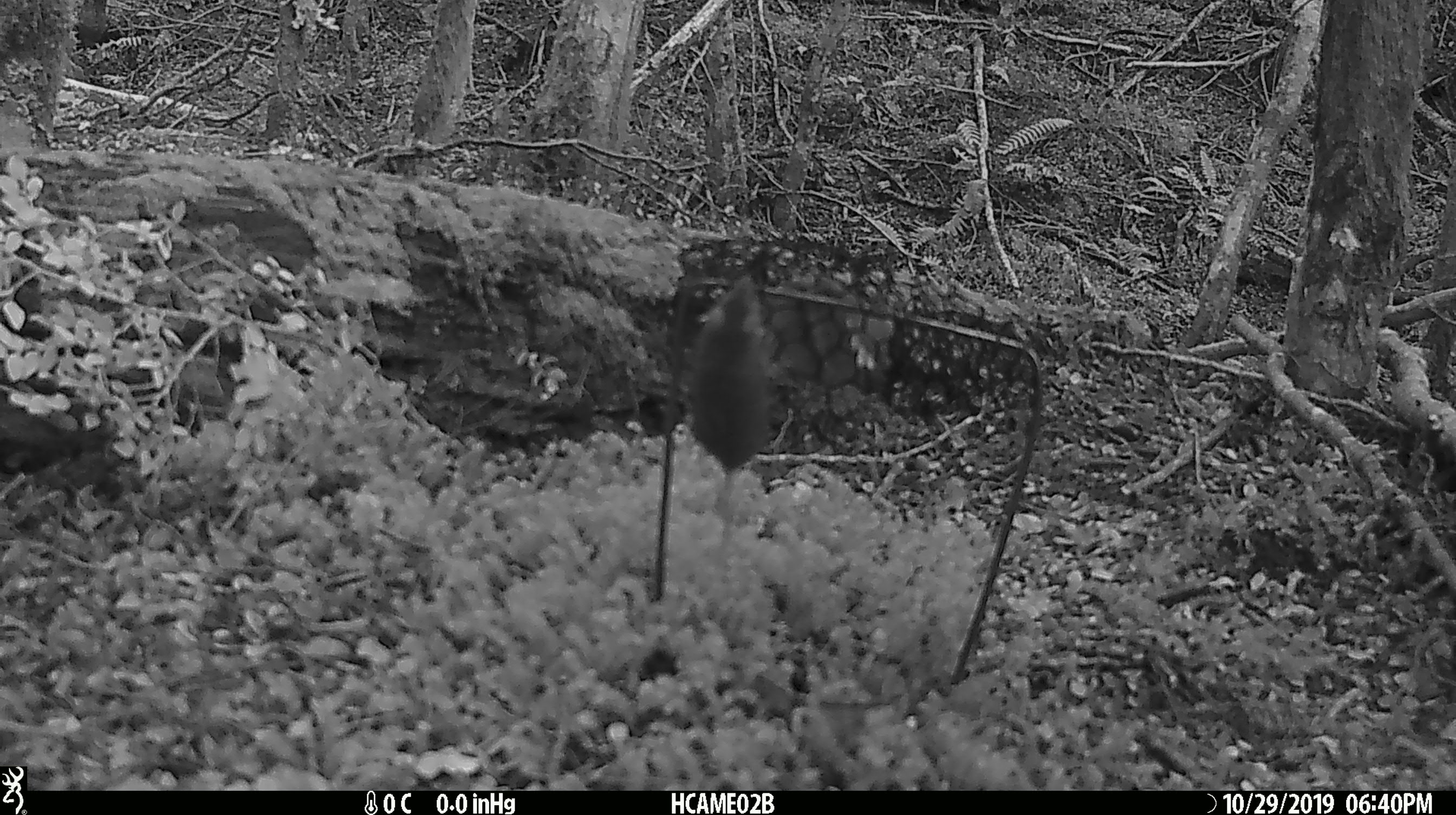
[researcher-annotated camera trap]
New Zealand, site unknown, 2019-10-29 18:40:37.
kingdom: Animalia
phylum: Chordata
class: Mammalia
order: Rodentia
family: Muridae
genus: Mus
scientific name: Mus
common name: mouse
Mouse (Mus).